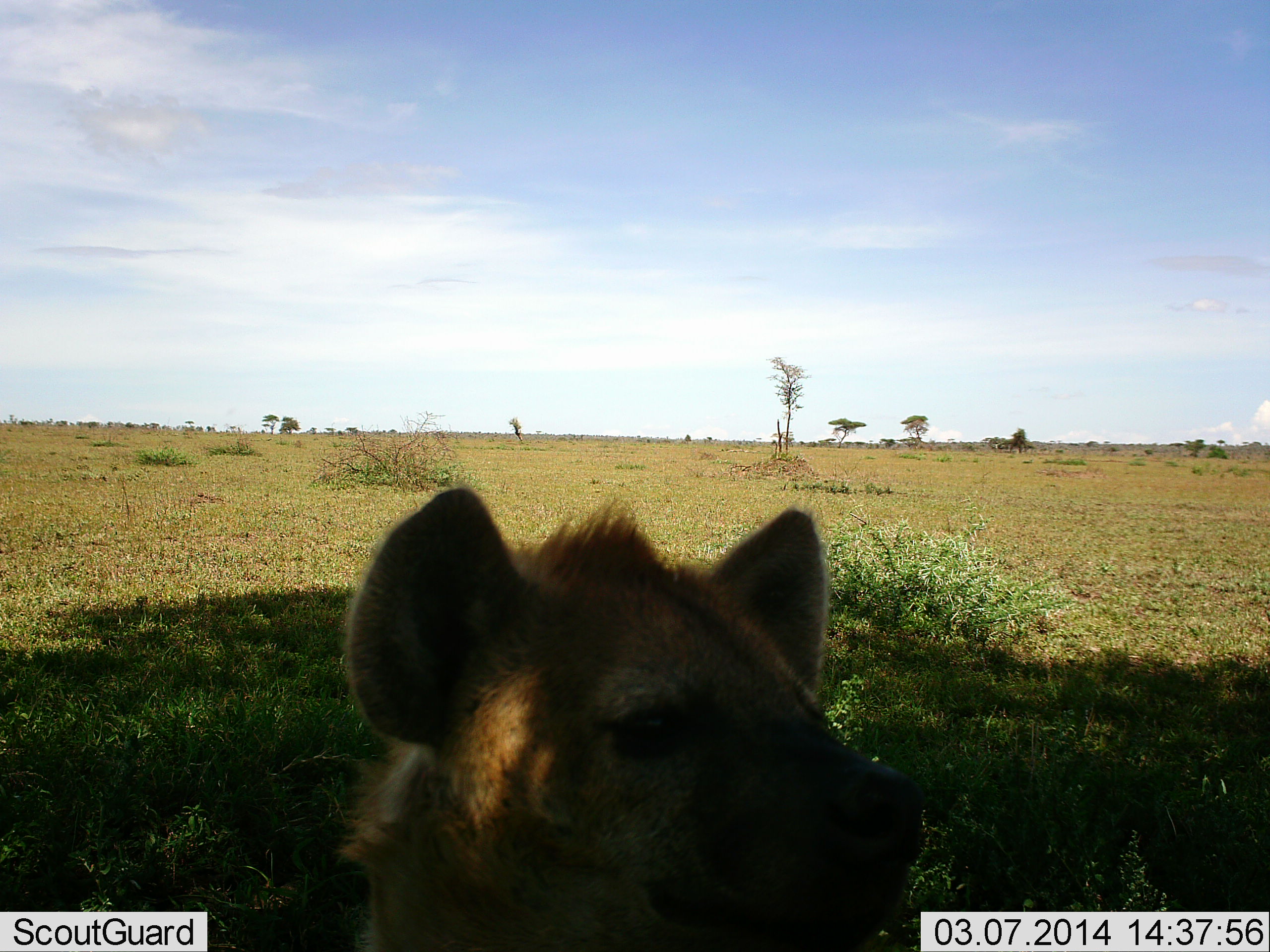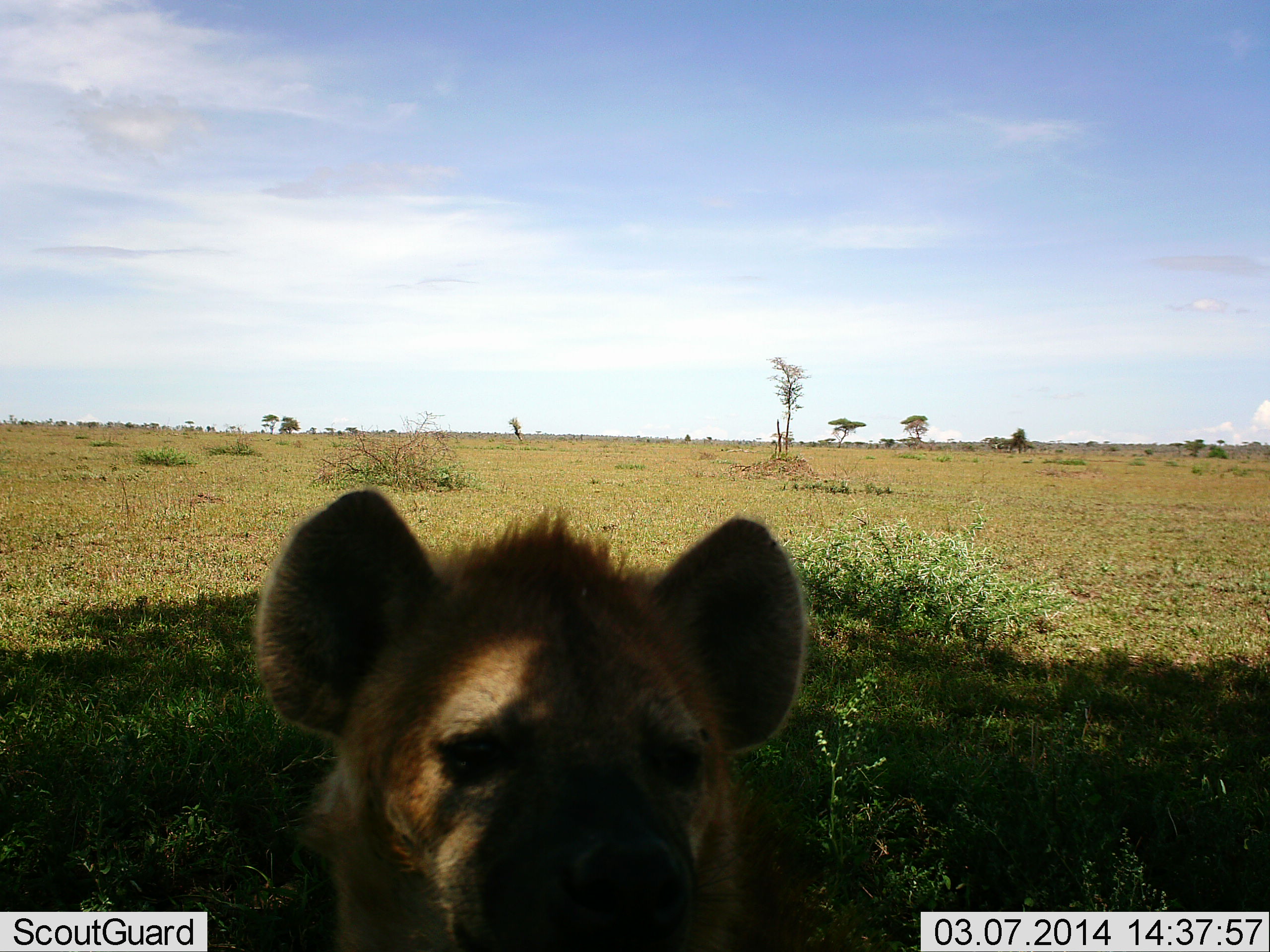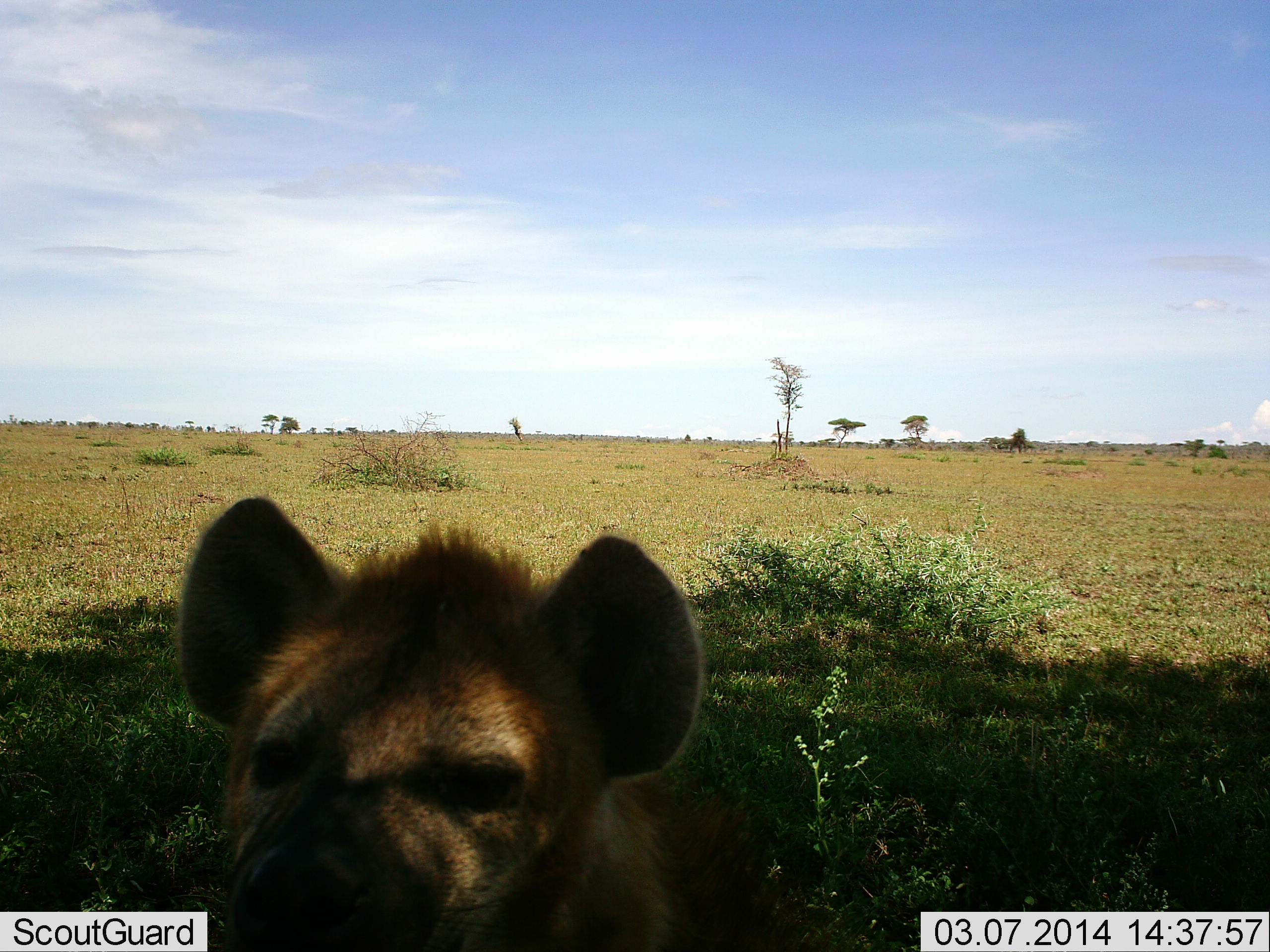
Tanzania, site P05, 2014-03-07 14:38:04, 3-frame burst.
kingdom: Animalia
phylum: Chordata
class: Mammalia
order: Carnivora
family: Hyaenidae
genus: Crocuta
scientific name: Crocuta crocuta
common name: spotted hyena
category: hyenaspotted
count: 1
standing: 56%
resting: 30%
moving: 7%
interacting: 15%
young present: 4%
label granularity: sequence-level